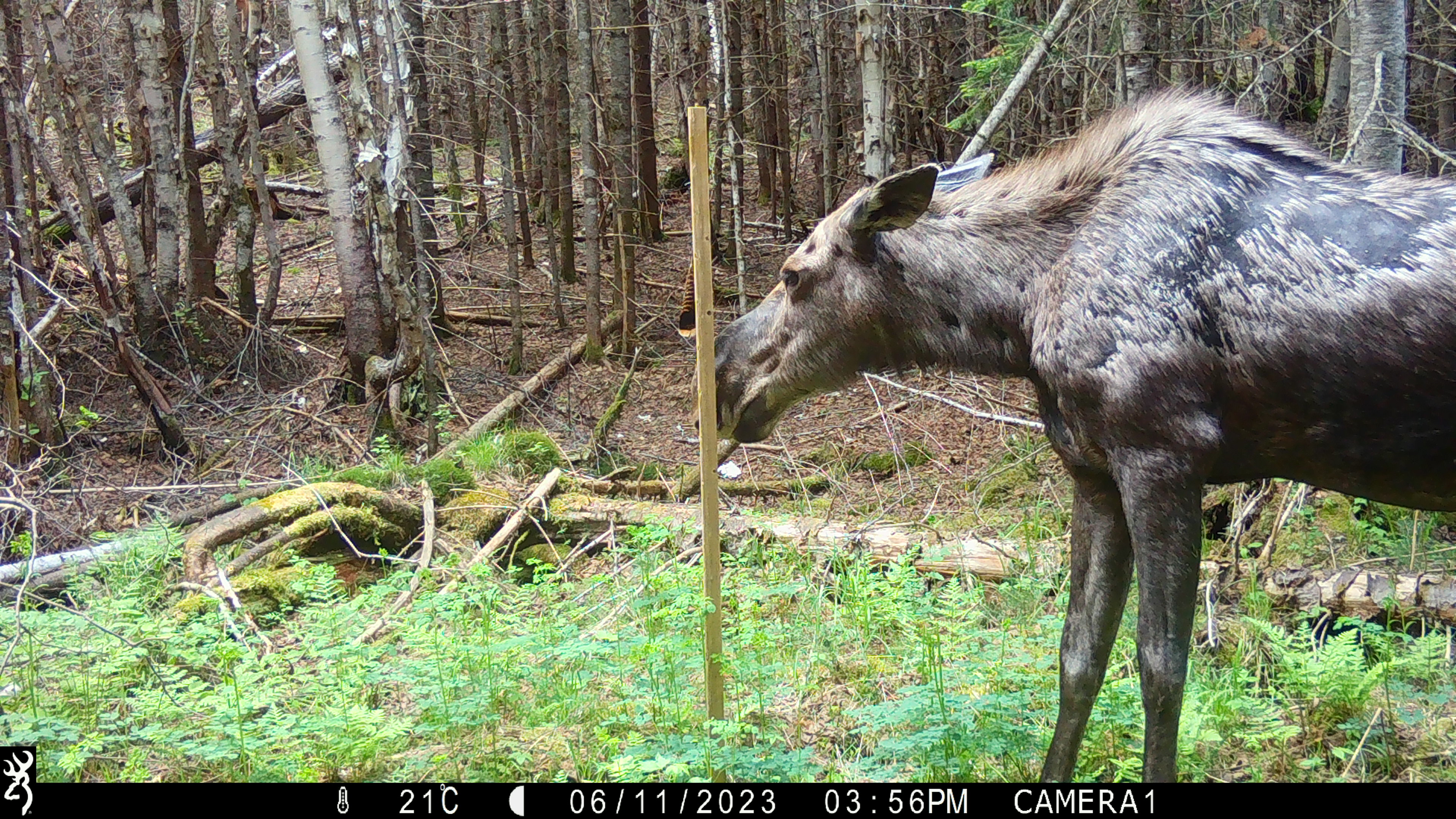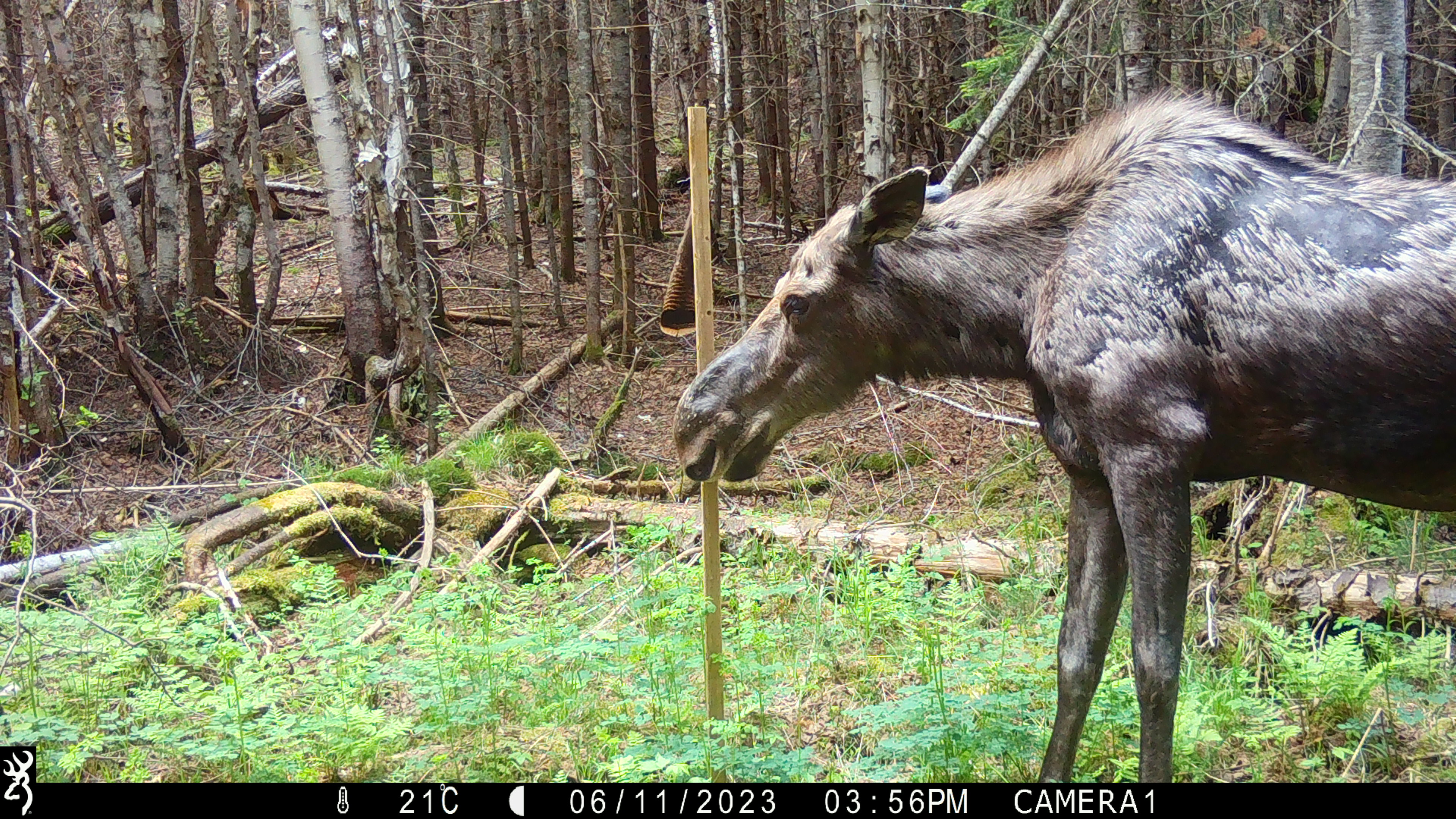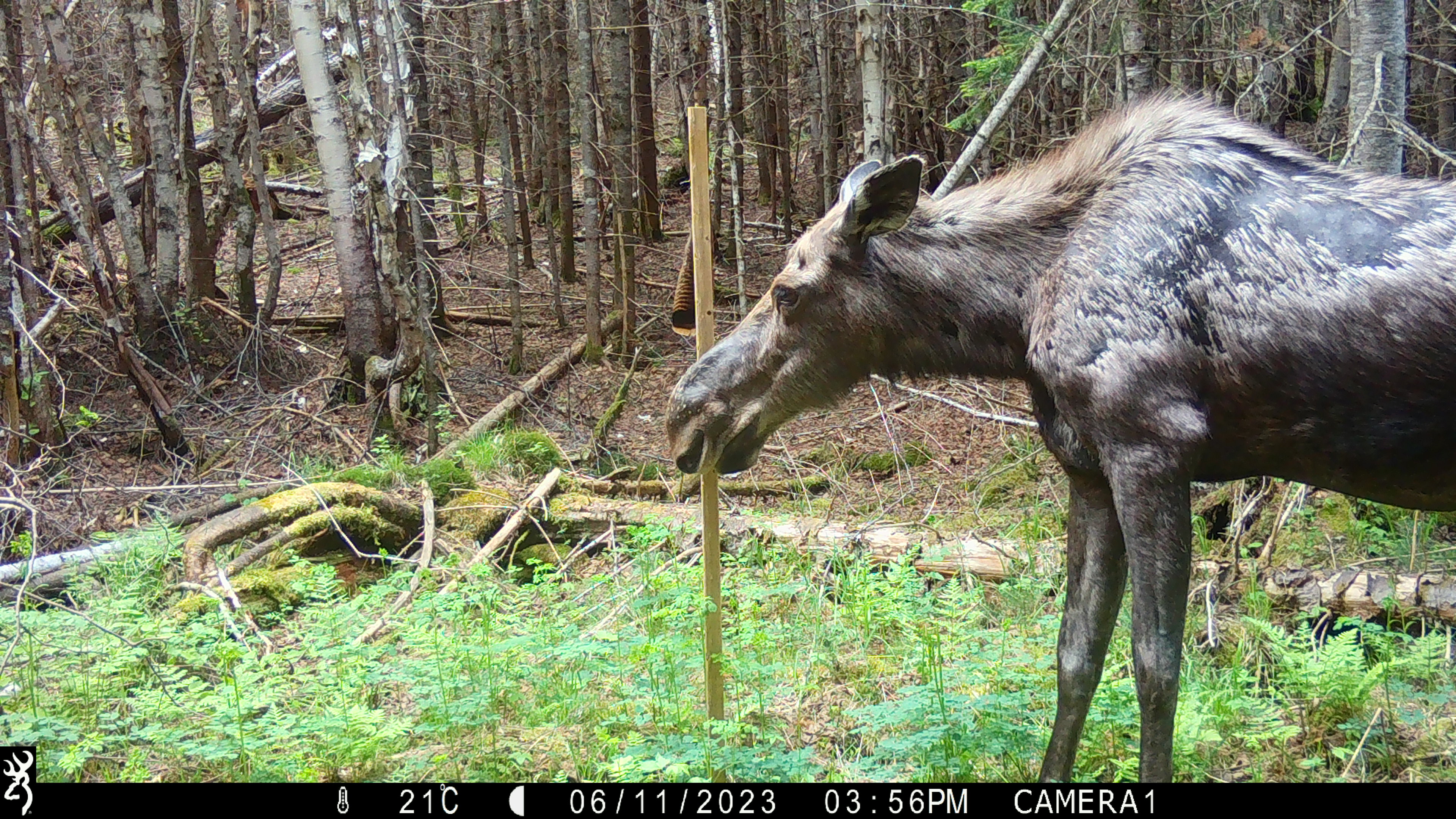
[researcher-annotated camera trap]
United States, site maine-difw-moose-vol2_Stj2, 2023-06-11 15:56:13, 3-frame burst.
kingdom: Animalia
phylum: Chordata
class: Mammalia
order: Artiodactyla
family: Cervidae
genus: Alces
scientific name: Alces alces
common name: moose